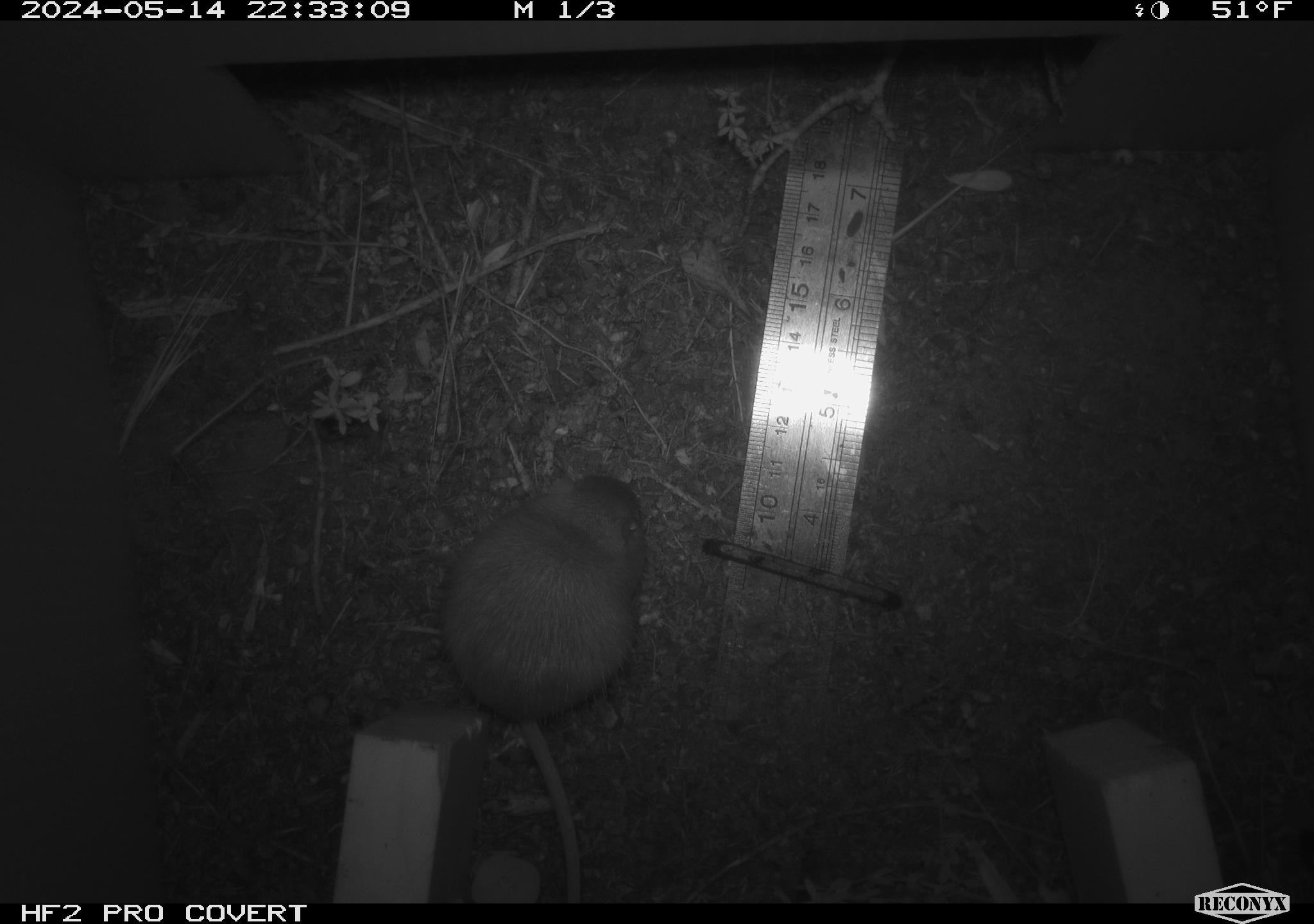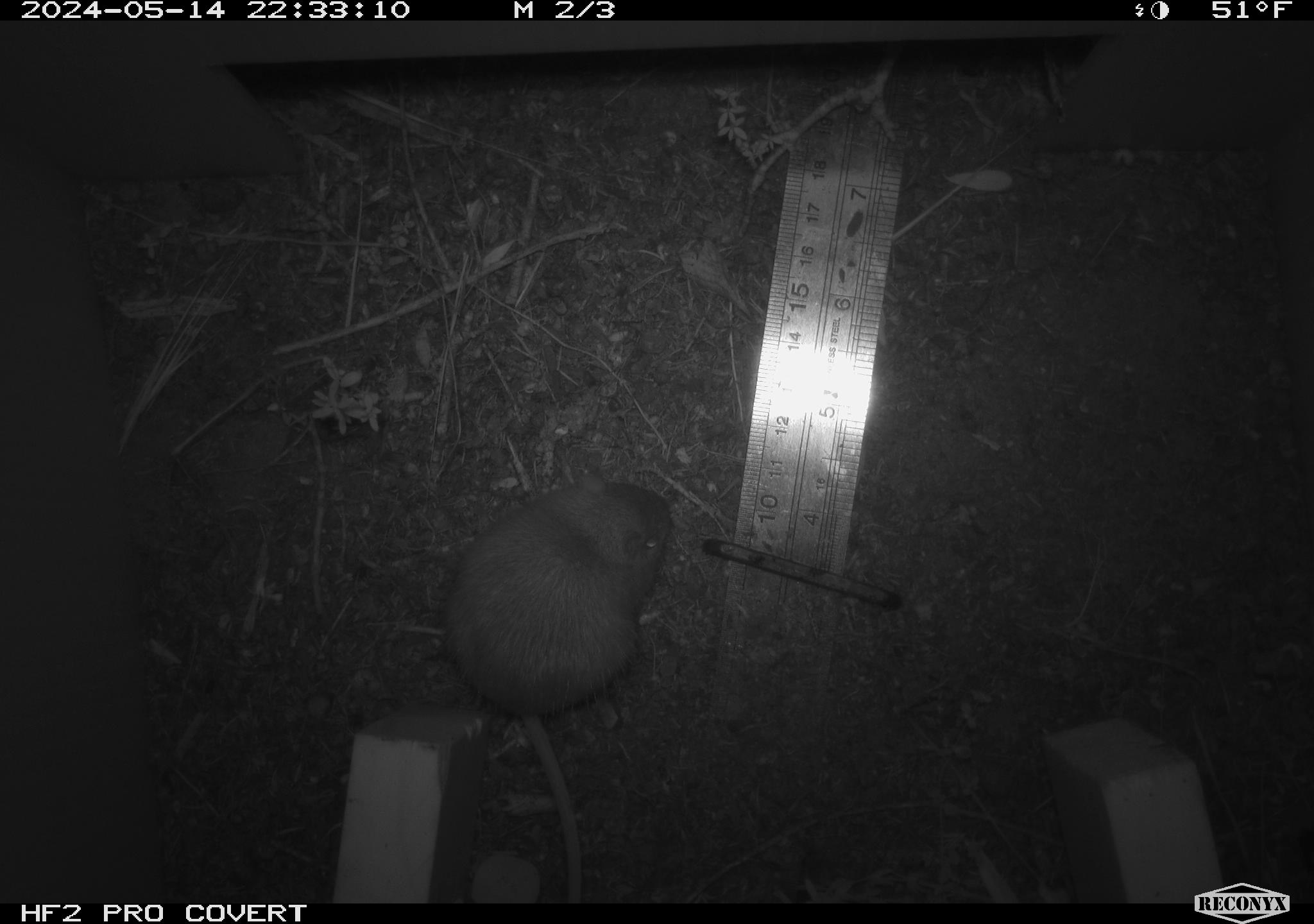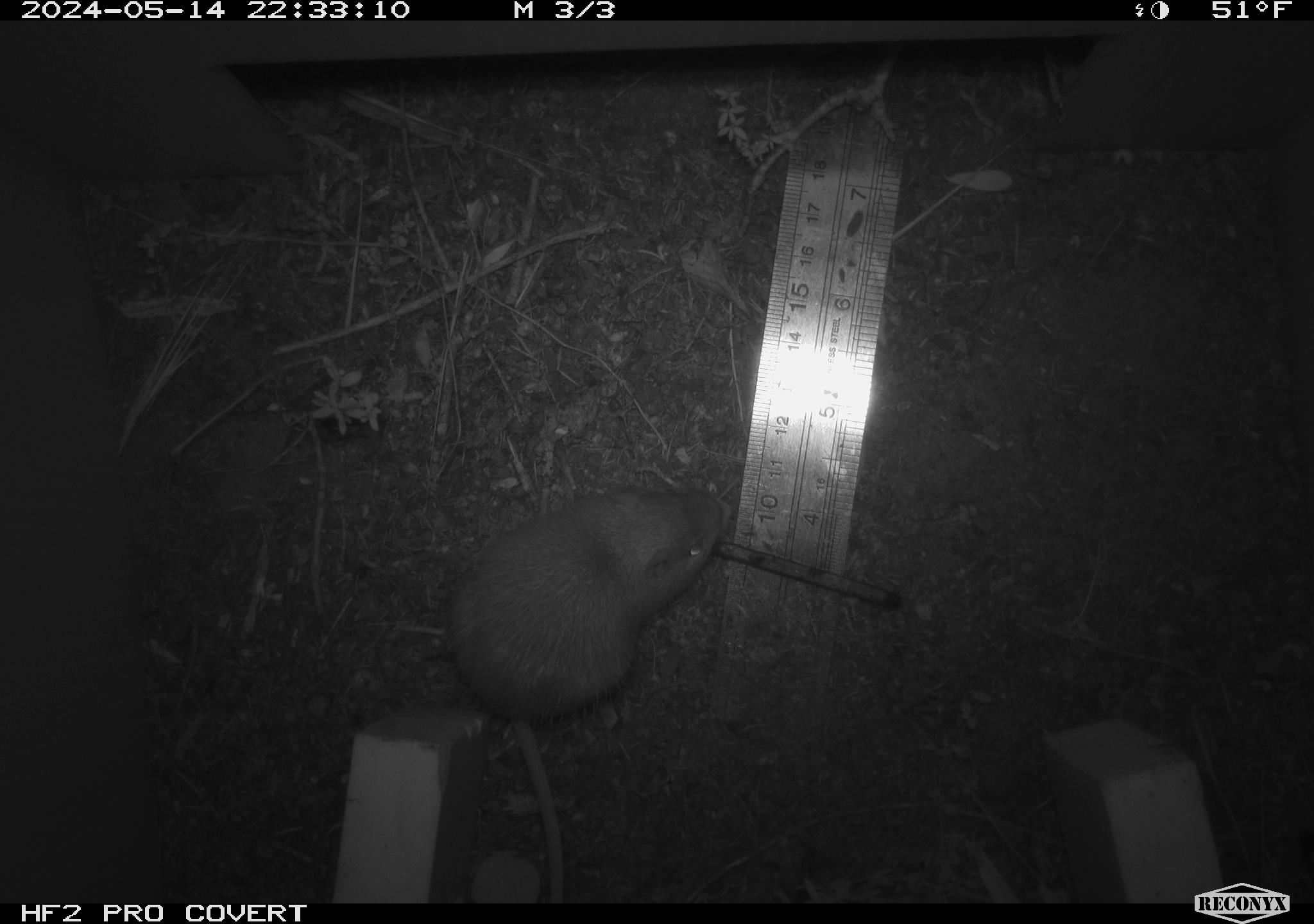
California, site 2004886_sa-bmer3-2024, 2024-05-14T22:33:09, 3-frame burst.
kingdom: Animalia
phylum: Chordata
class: Mammalia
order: Rodentia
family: Heteromyidae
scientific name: Heteromyidae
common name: kangaroo rats and pocket mice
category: heteromyidae family